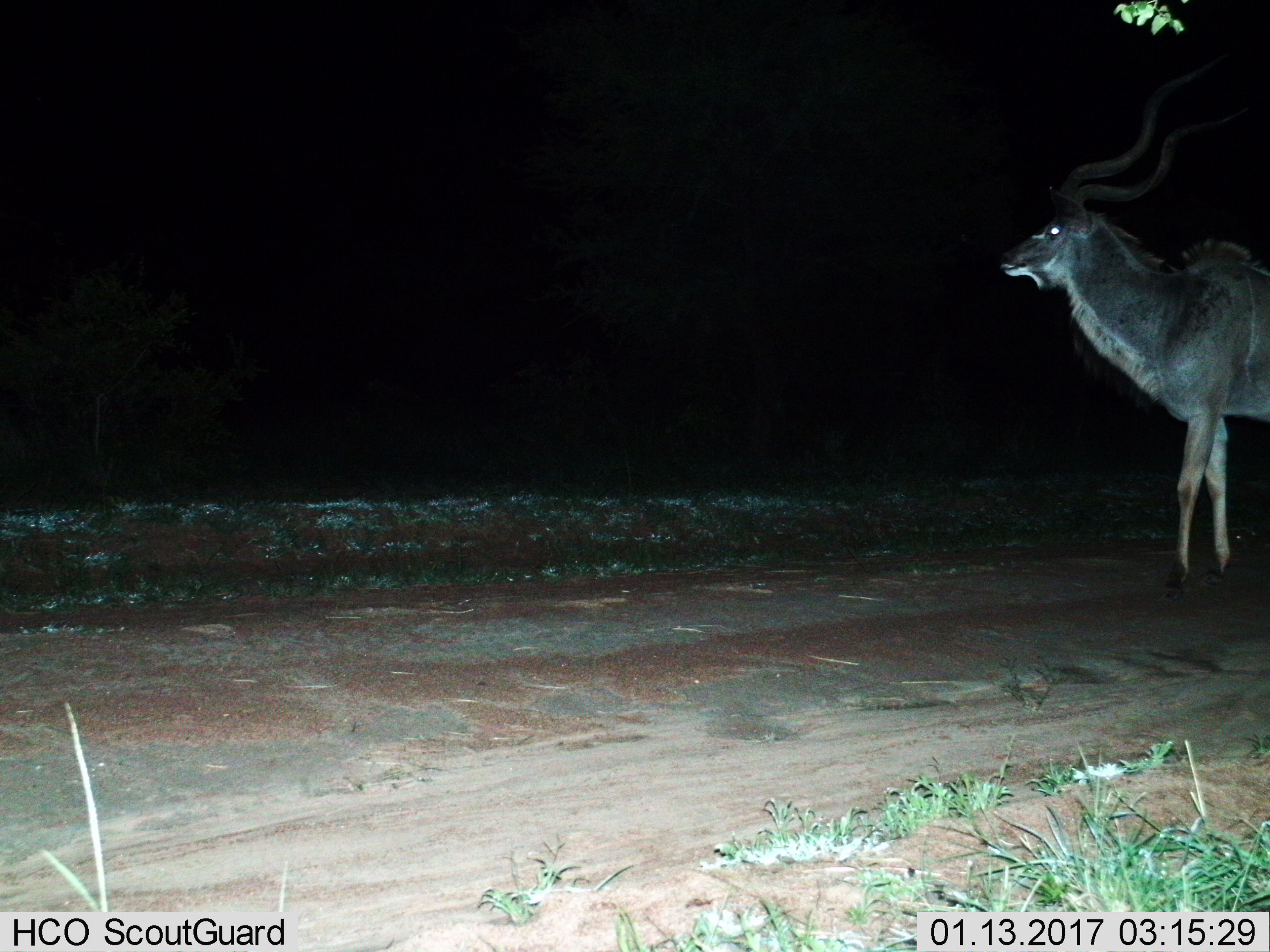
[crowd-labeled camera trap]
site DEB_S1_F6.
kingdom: Animalia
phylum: Chordata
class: Mammalia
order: Artiodactyla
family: Bovidae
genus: Tragelaphus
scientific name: Tragelaphus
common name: kudu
Kudu (Tragelaphus), count 1. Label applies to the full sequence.